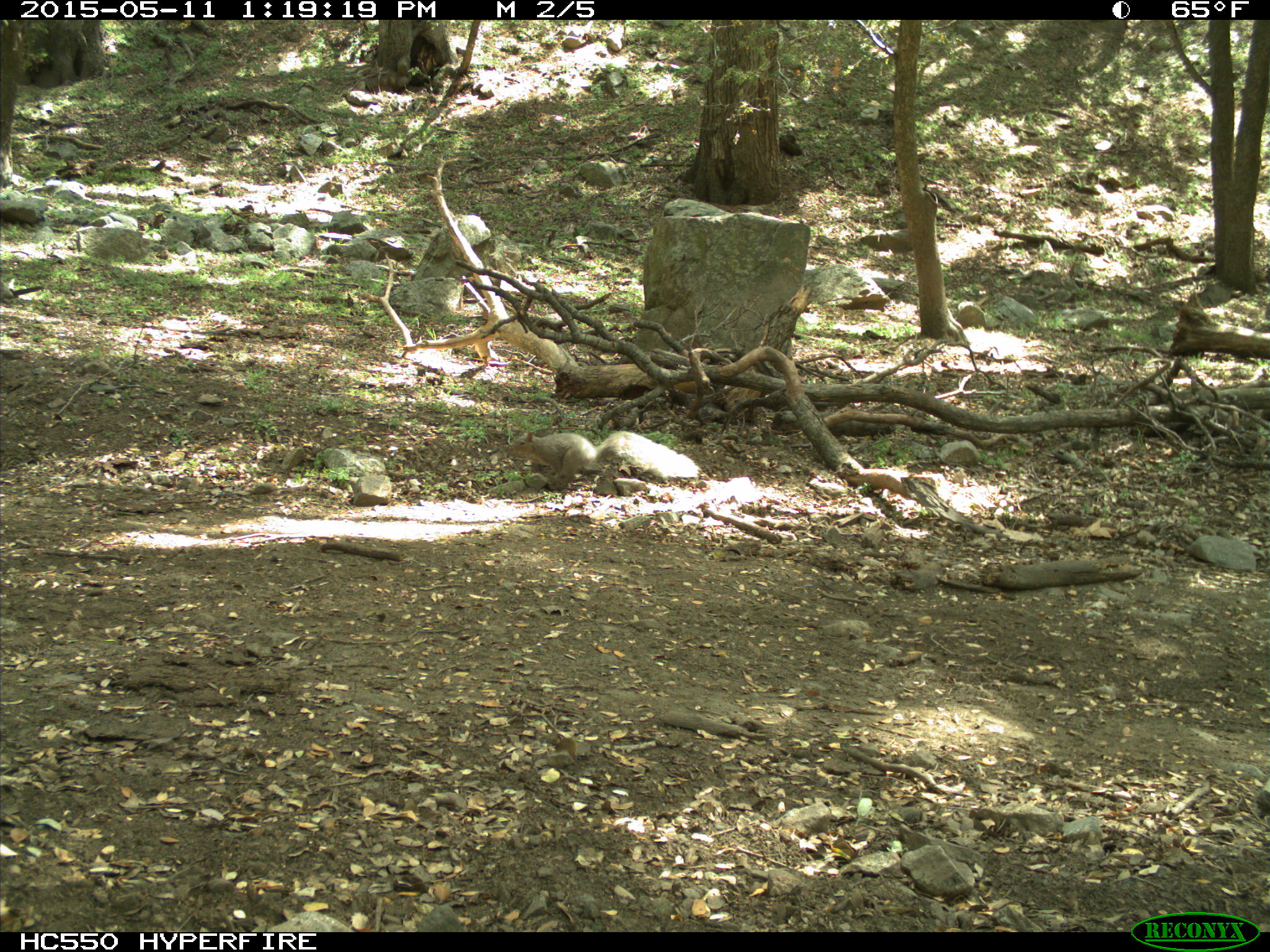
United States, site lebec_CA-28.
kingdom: Animalia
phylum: Chordata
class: Mammalia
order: Rodentia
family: Sciuridae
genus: Sciurus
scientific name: Sciurus carolinensis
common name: eastern gray squirrel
Sciurus carolinensis (eastern gray squirrel).